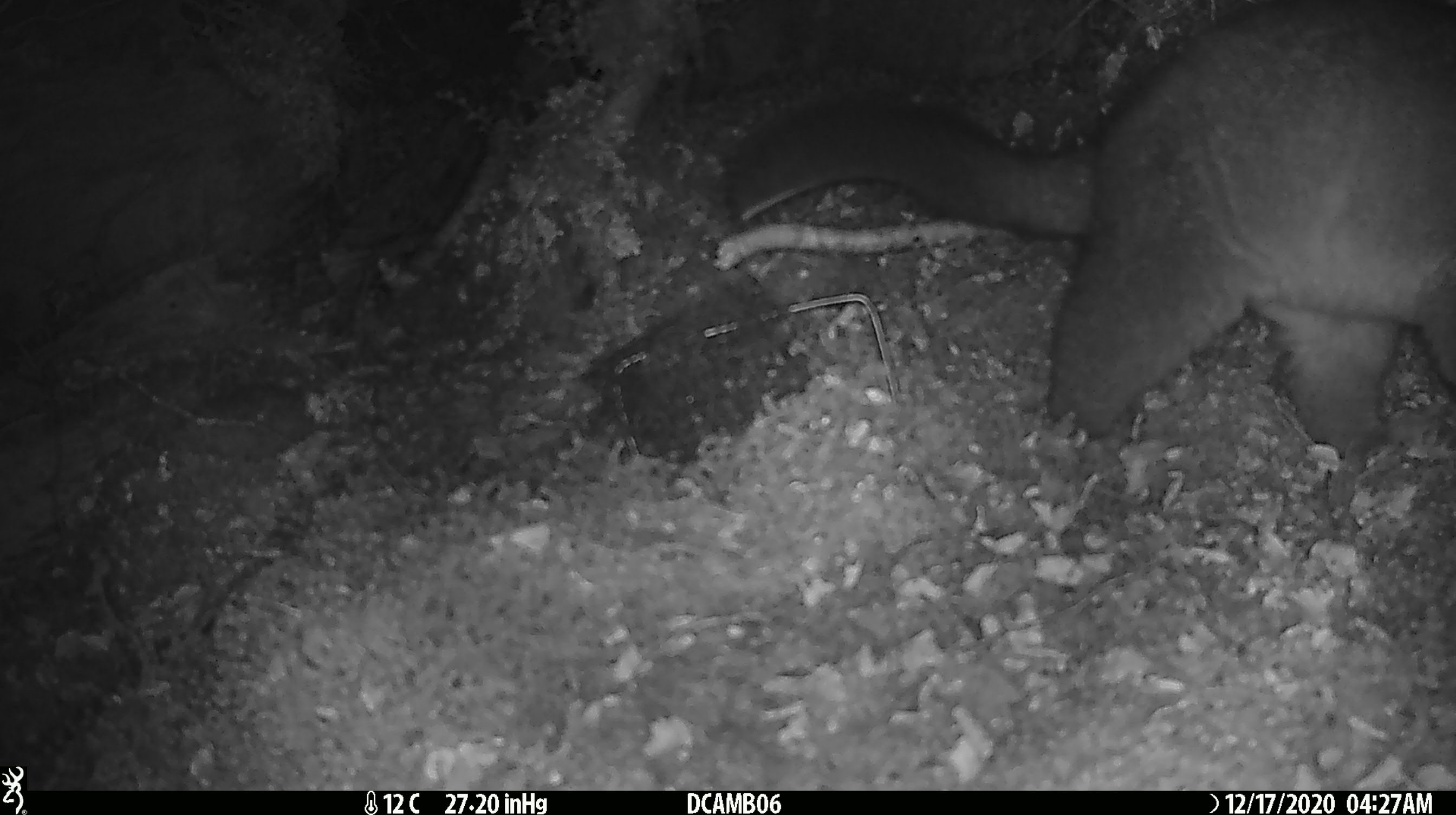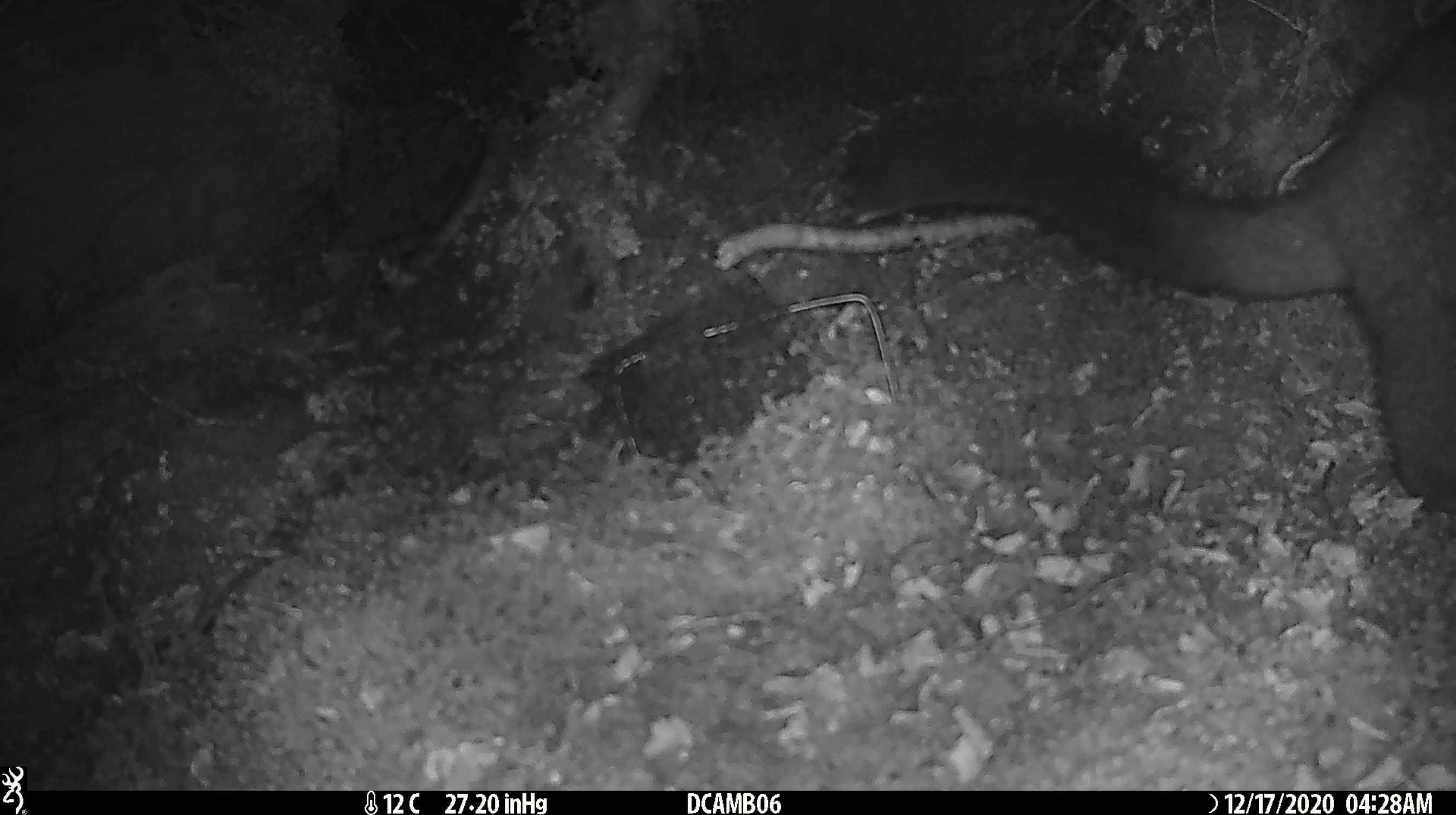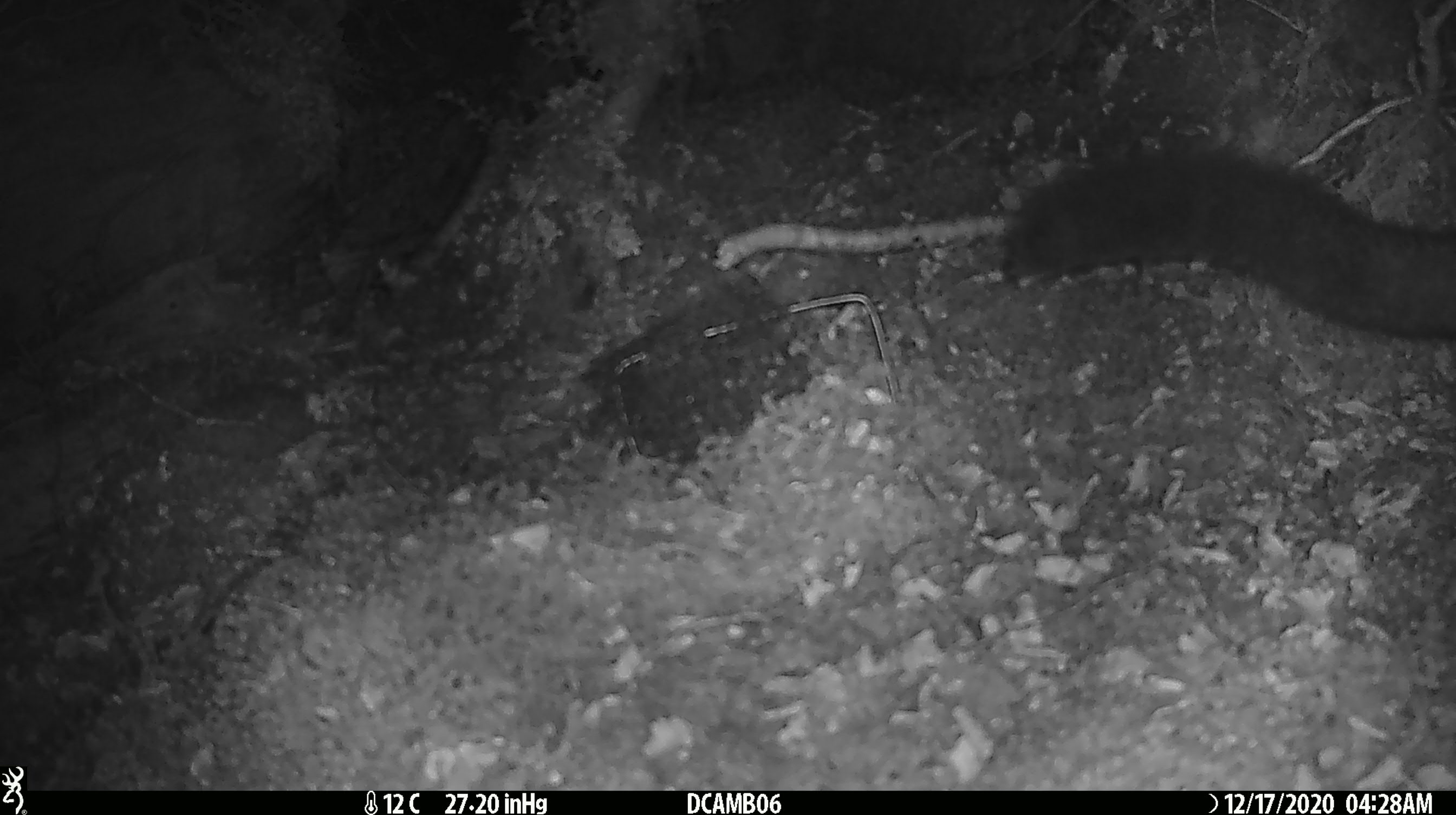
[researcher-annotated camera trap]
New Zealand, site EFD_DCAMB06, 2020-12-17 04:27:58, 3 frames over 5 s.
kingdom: Animalia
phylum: Chordata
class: Mammalia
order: Diprotodontia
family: Phalangeridae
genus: Trichosurus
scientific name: Trichosurus vulpecula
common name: common brushtail possum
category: possum